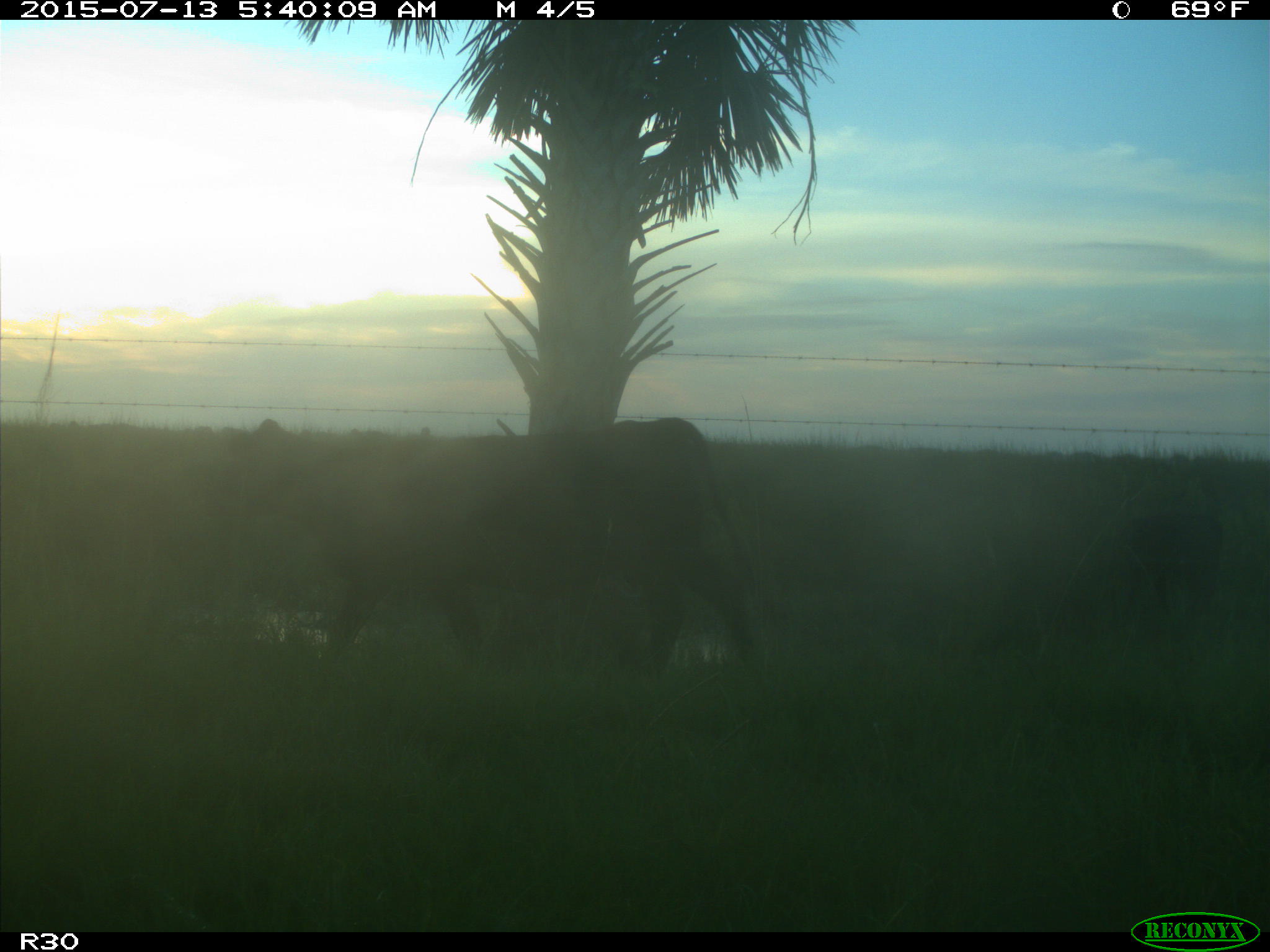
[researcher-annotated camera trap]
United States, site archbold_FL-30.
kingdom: Animalia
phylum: Chordata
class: Mammalia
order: Artiodactyla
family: Bovidae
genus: Bos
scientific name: Bos taurus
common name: domestic cow